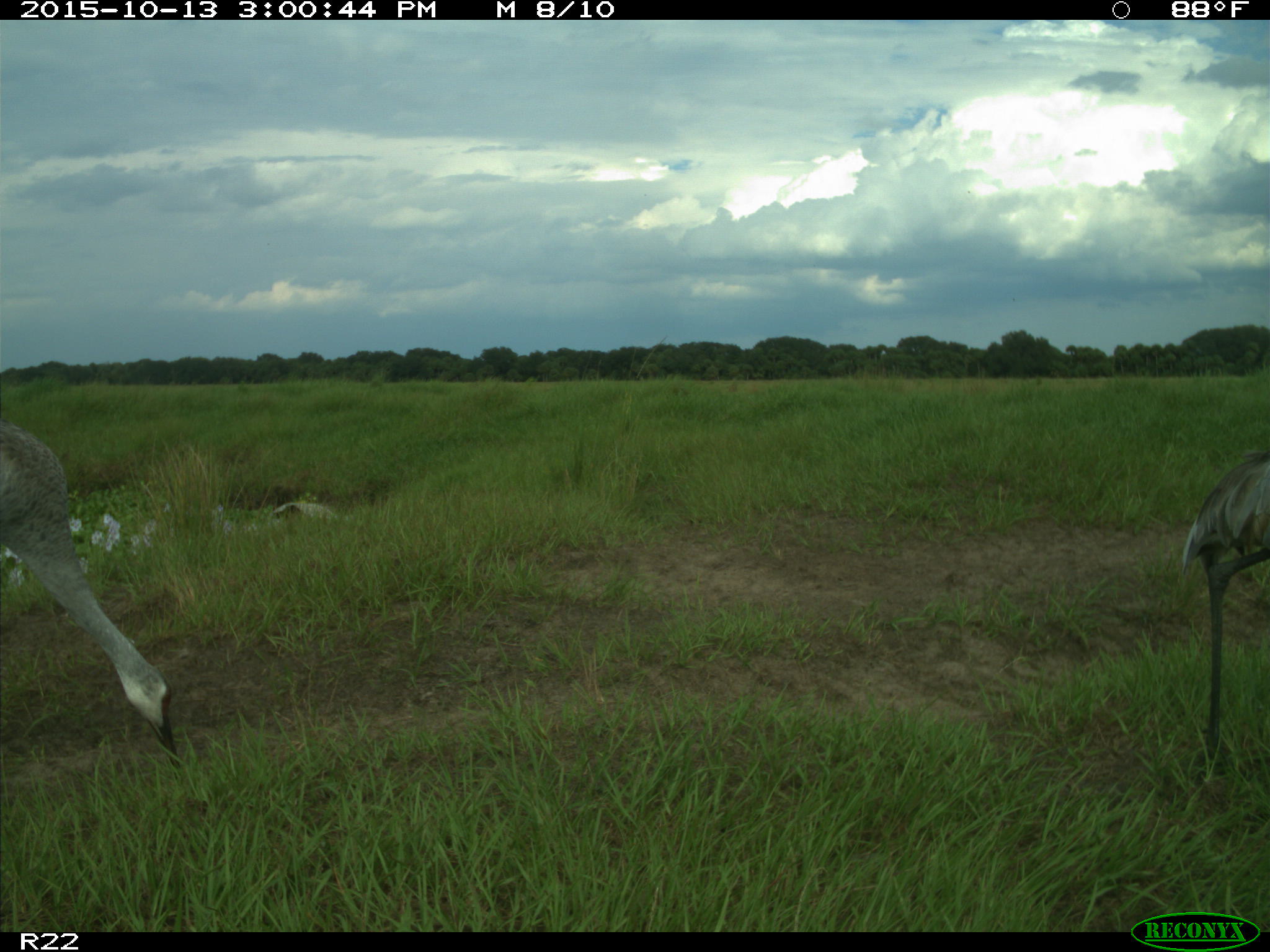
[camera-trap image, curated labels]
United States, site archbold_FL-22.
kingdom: Animalia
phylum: Chordata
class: Aves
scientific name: Aves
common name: birds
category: unidentified bird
Unidentified bird (birds) (Aves).